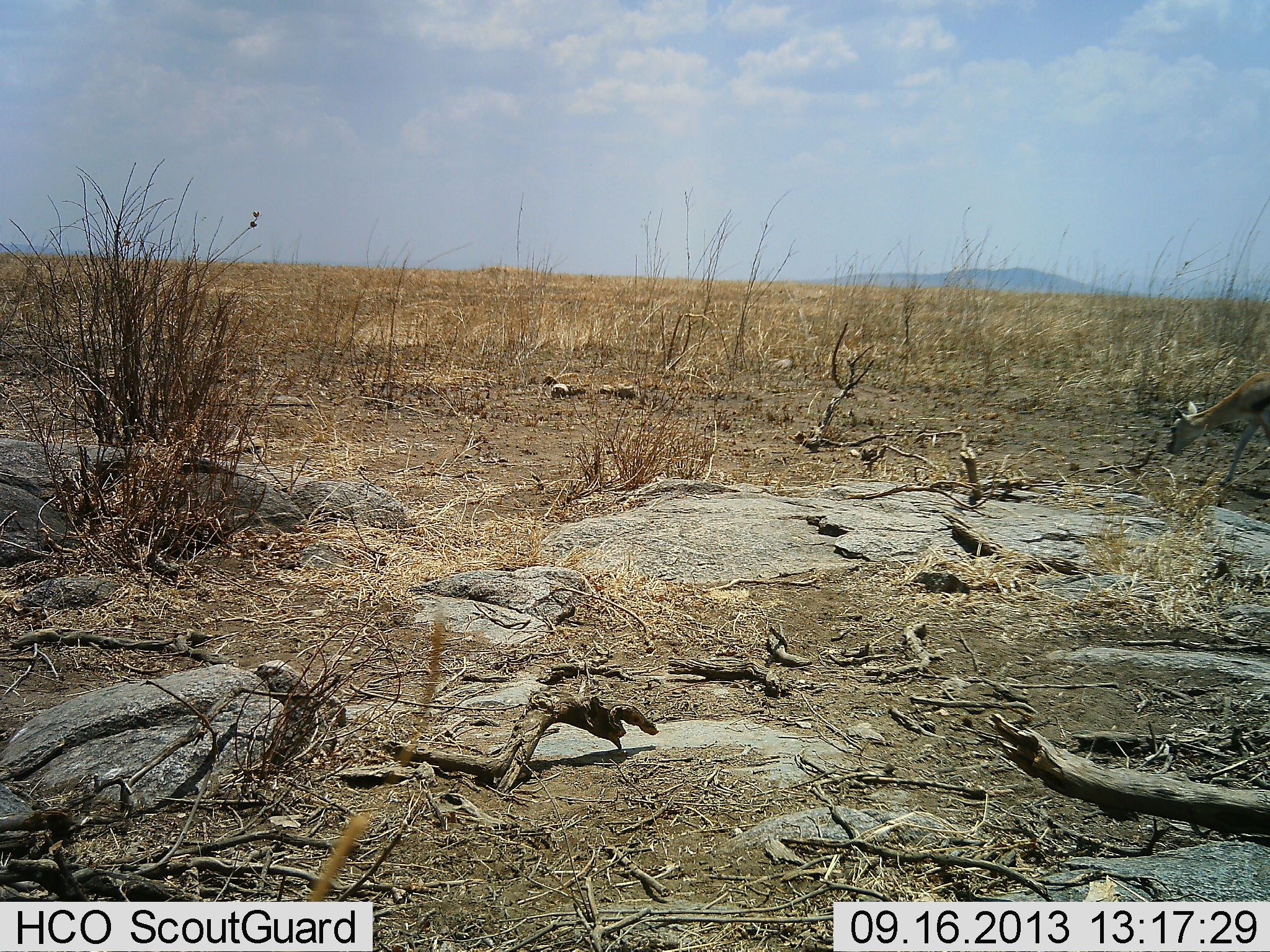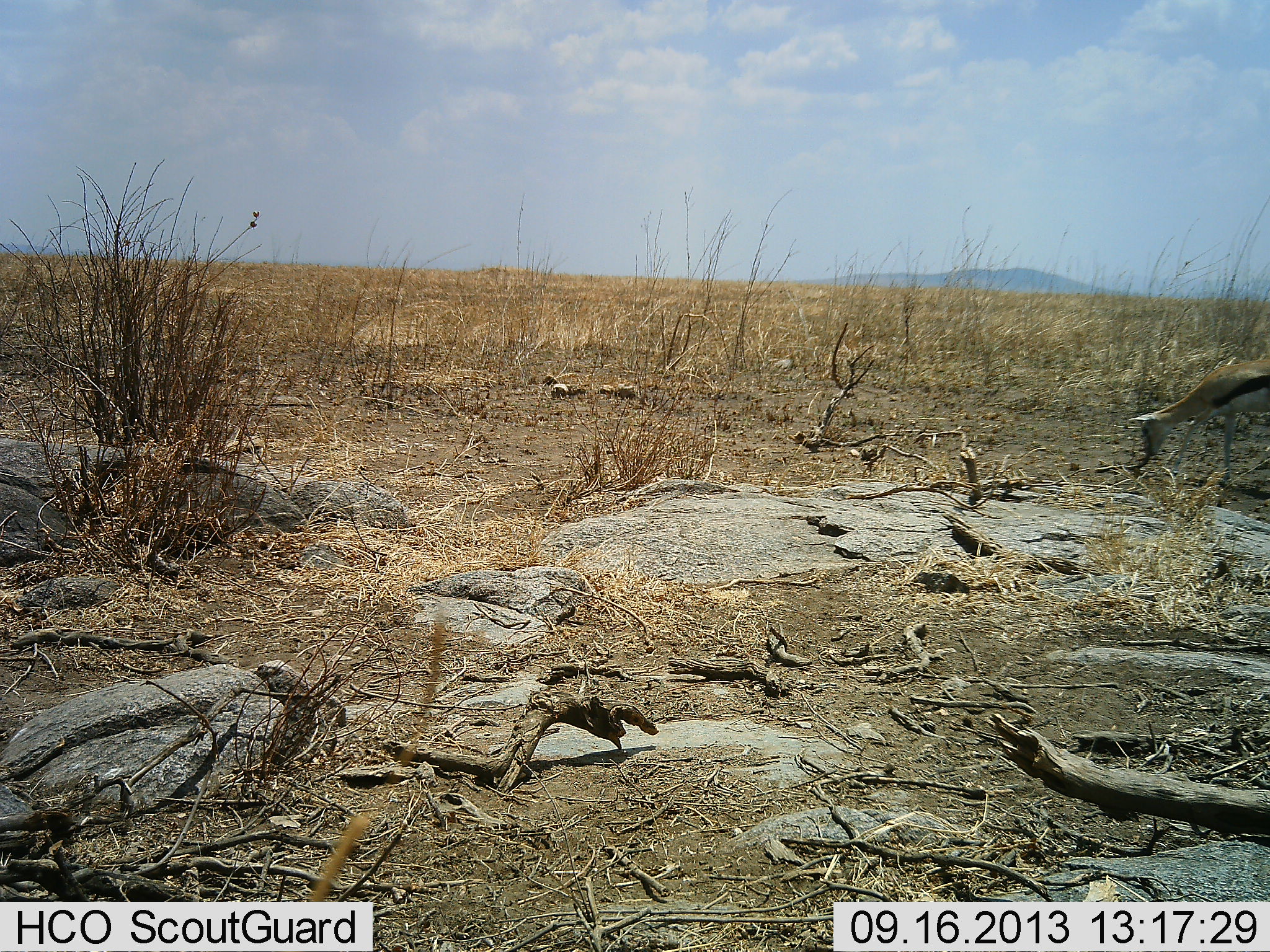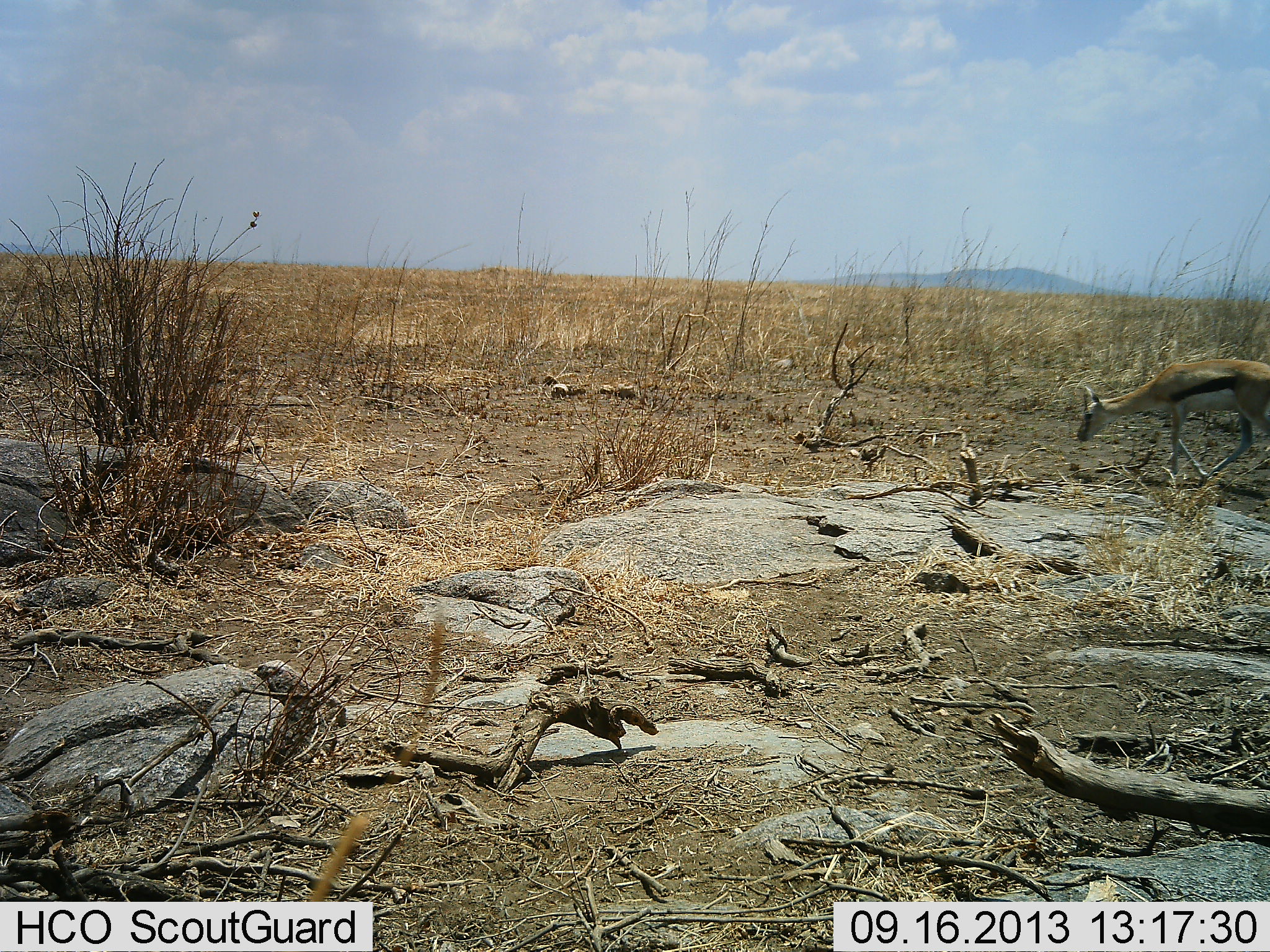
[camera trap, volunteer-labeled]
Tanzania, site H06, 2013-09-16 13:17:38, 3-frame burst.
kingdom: Animalia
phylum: Chordata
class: Mammalia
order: Artiodactyla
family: Bovidae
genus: Eudorcas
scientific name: Eudorcas thomsonii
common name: thomson's gazelle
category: gazellethomsons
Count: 1.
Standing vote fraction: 0%.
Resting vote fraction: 0%.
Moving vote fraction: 100%.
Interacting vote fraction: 0%.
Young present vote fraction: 0%.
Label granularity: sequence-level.